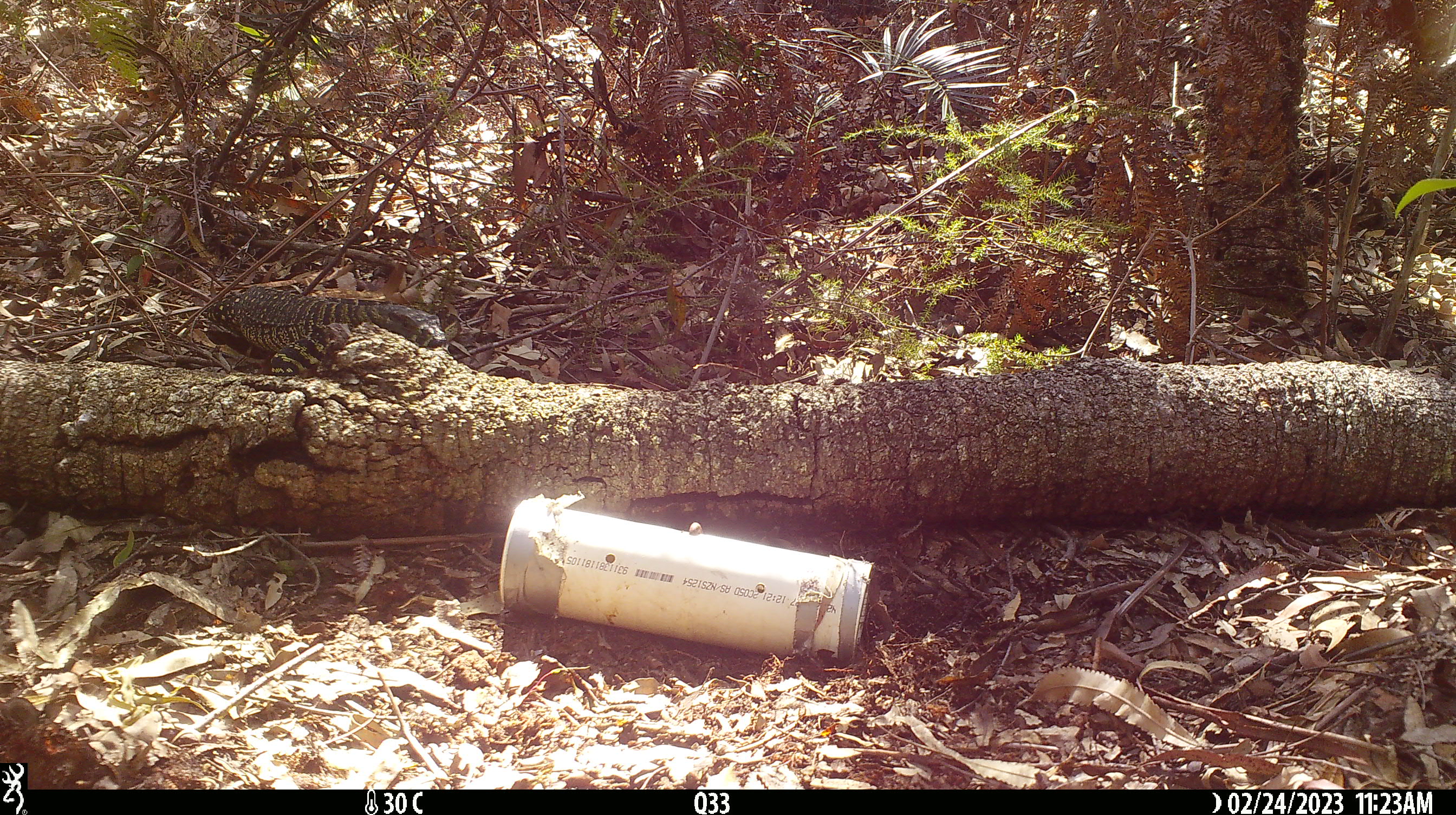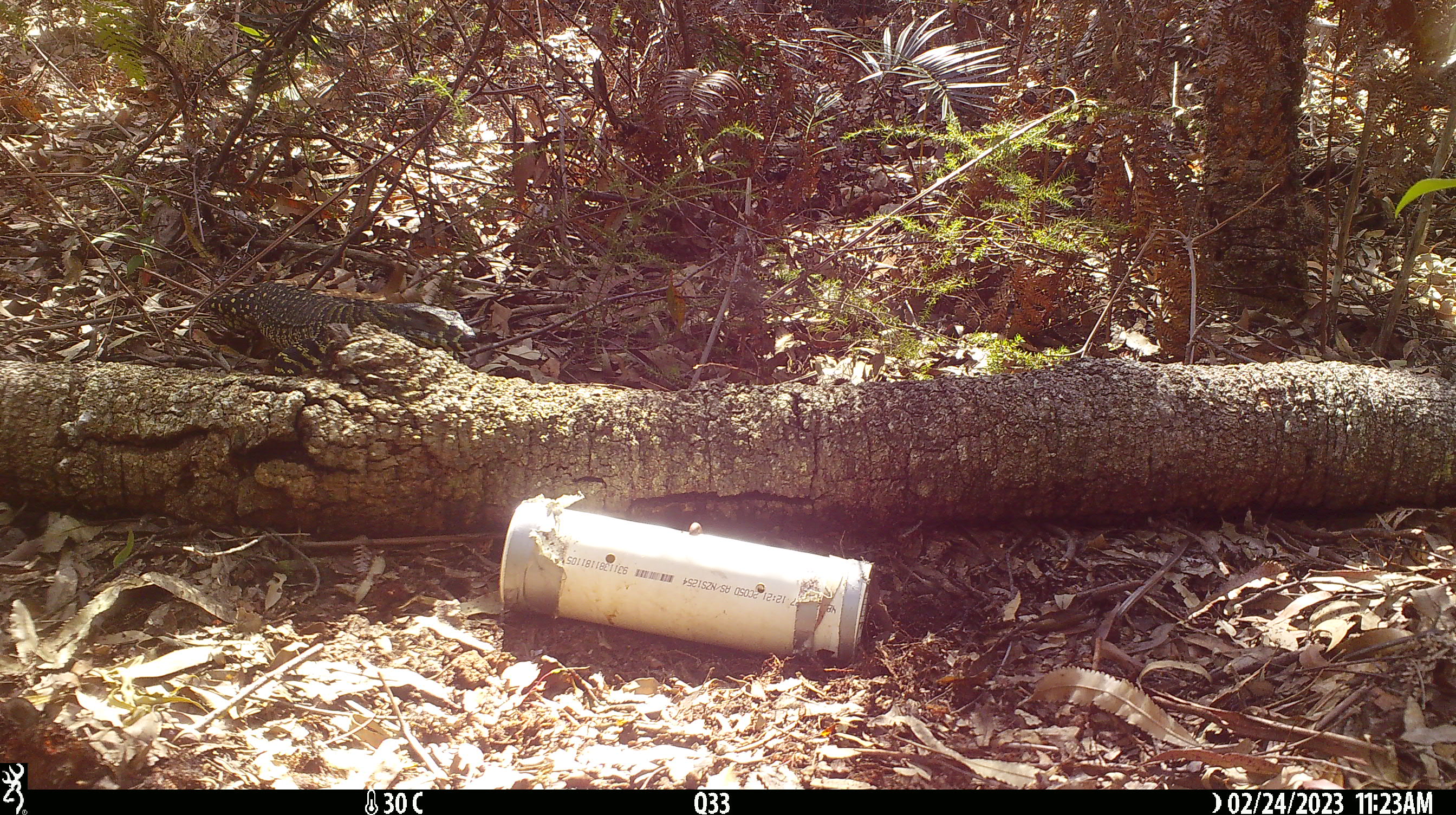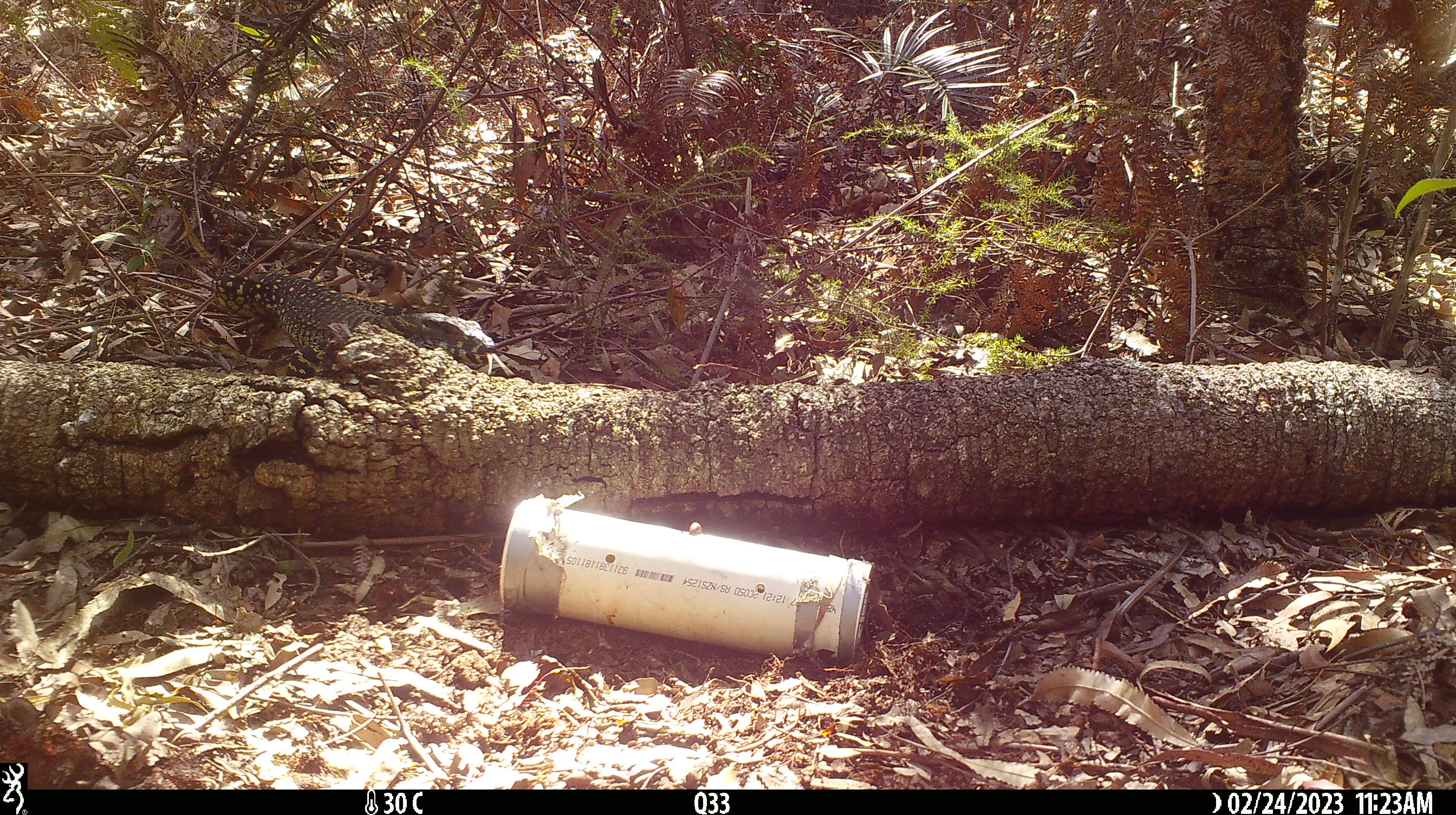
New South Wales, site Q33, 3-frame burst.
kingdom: Animalia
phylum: Chordata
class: Reptilia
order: Squamata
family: Varanidae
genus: Varanus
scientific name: Varanus varius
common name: lace monitor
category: goanna